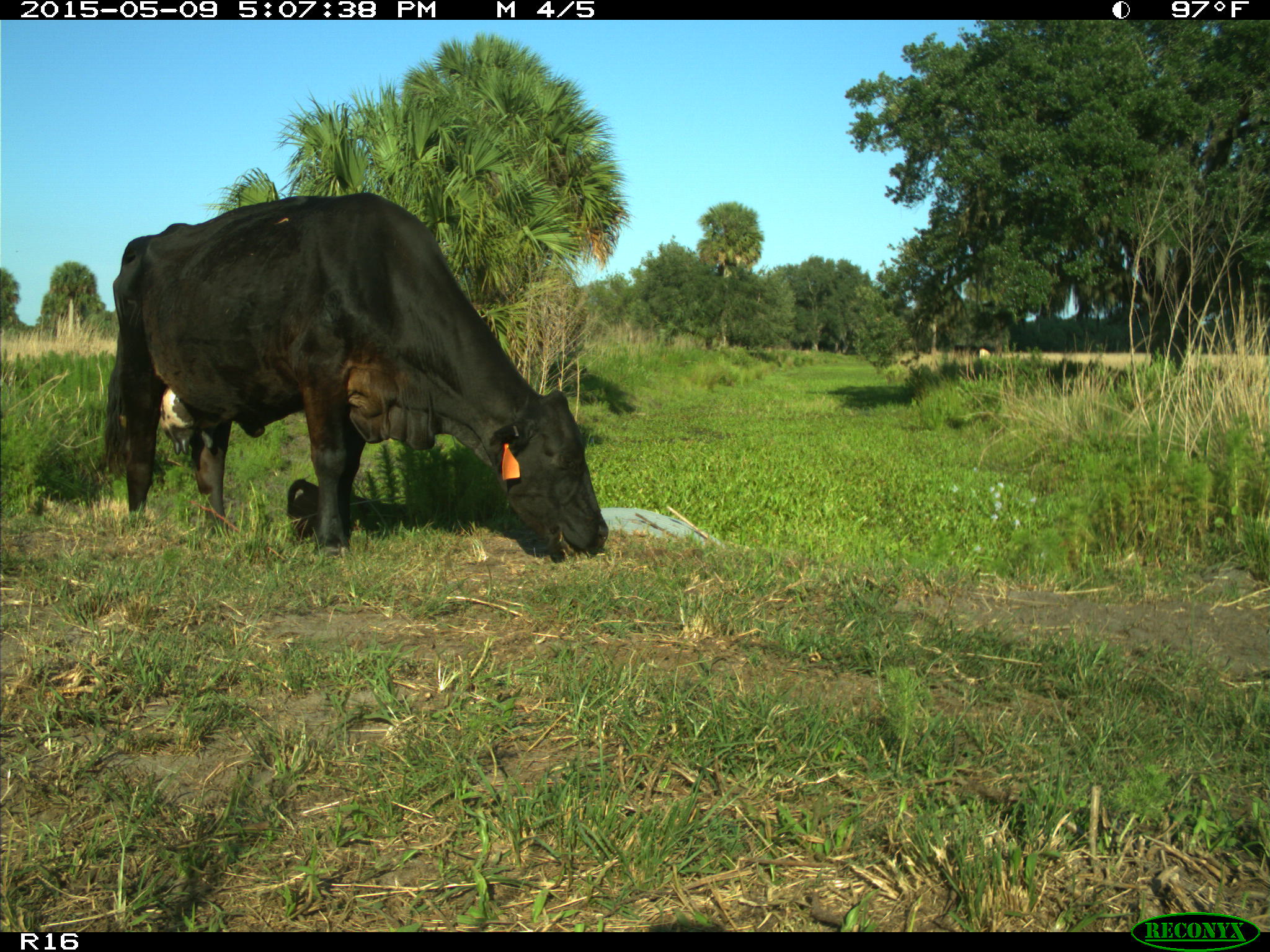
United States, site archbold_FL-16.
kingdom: Animalia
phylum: Chordata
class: Mammalia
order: Artiodactyla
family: Bovidae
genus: Bos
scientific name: Bos taurus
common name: domestic cow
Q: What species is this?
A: Bos taurus (domestic cow).